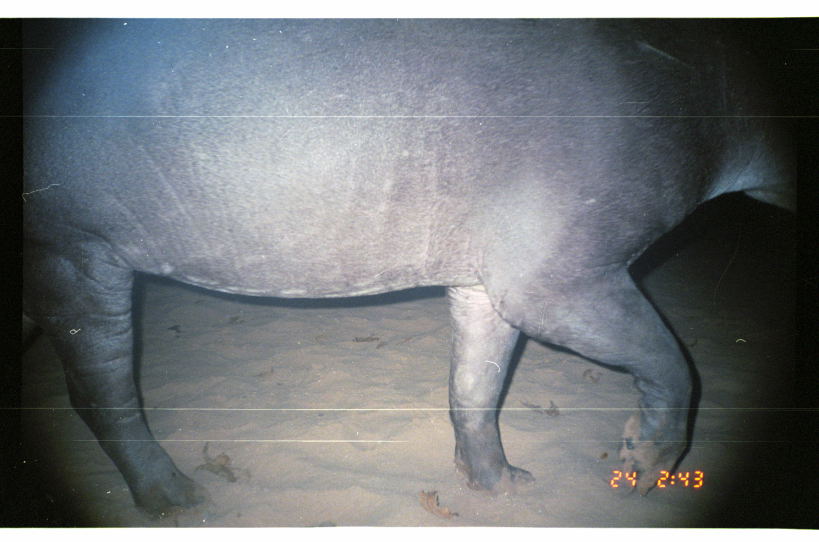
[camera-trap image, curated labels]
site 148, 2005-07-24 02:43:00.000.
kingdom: Animalia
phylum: Chordata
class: Mammalia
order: Perissodactyla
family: Tapiridae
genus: Tapirus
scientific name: Tapirus terrestris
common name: south american tapir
Tapirus terrestris (south american tapir).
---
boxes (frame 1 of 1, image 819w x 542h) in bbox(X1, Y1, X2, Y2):
tapirus terrestris: bbox(17, 20, 814, 520)